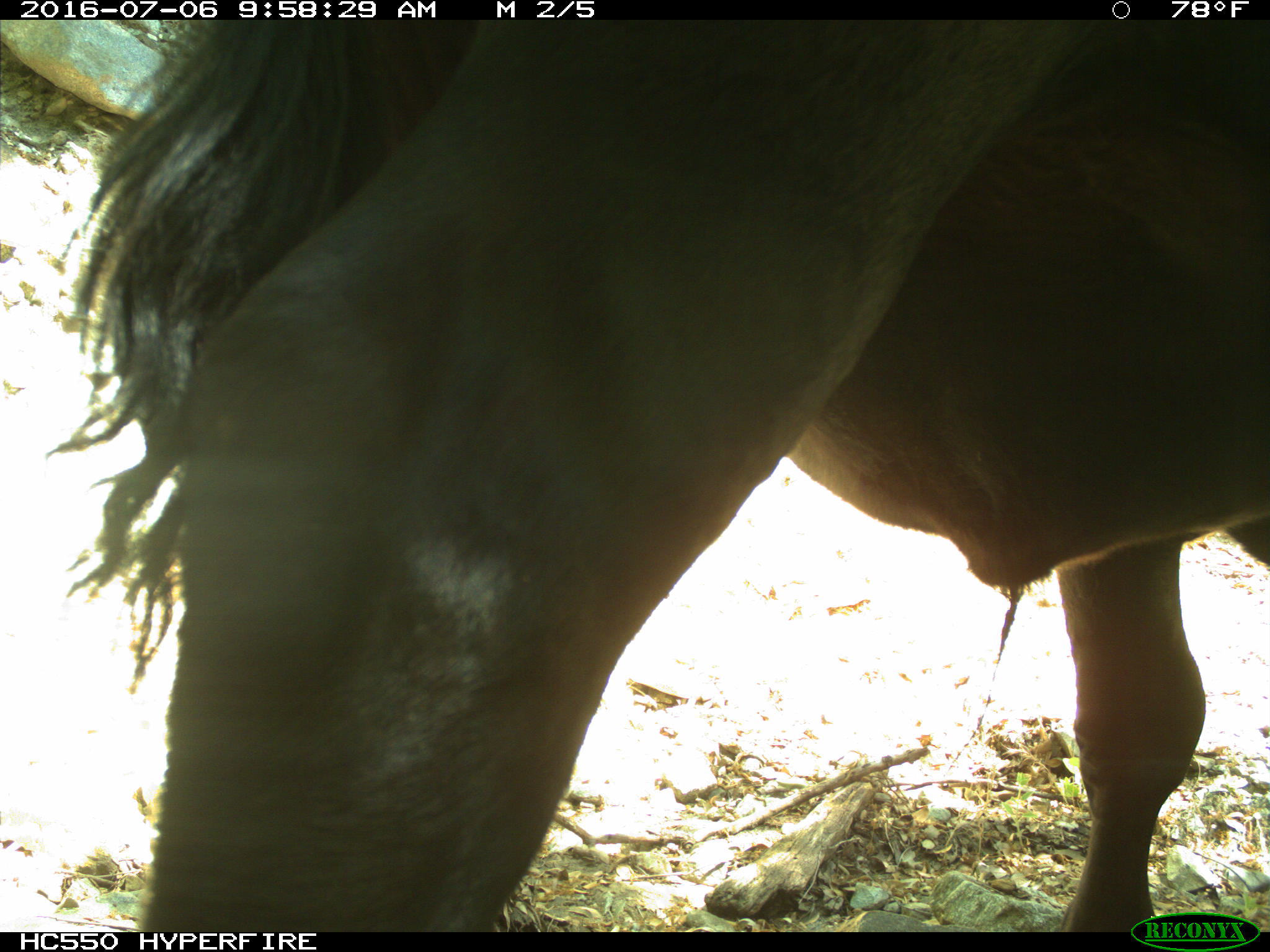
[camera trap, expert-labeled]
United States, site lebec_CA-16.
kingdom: Animalia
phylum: Chordata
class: Mammalia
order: Artiodactyla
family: Bovidae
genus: Bos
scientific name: Bos taurus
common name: domestic cow